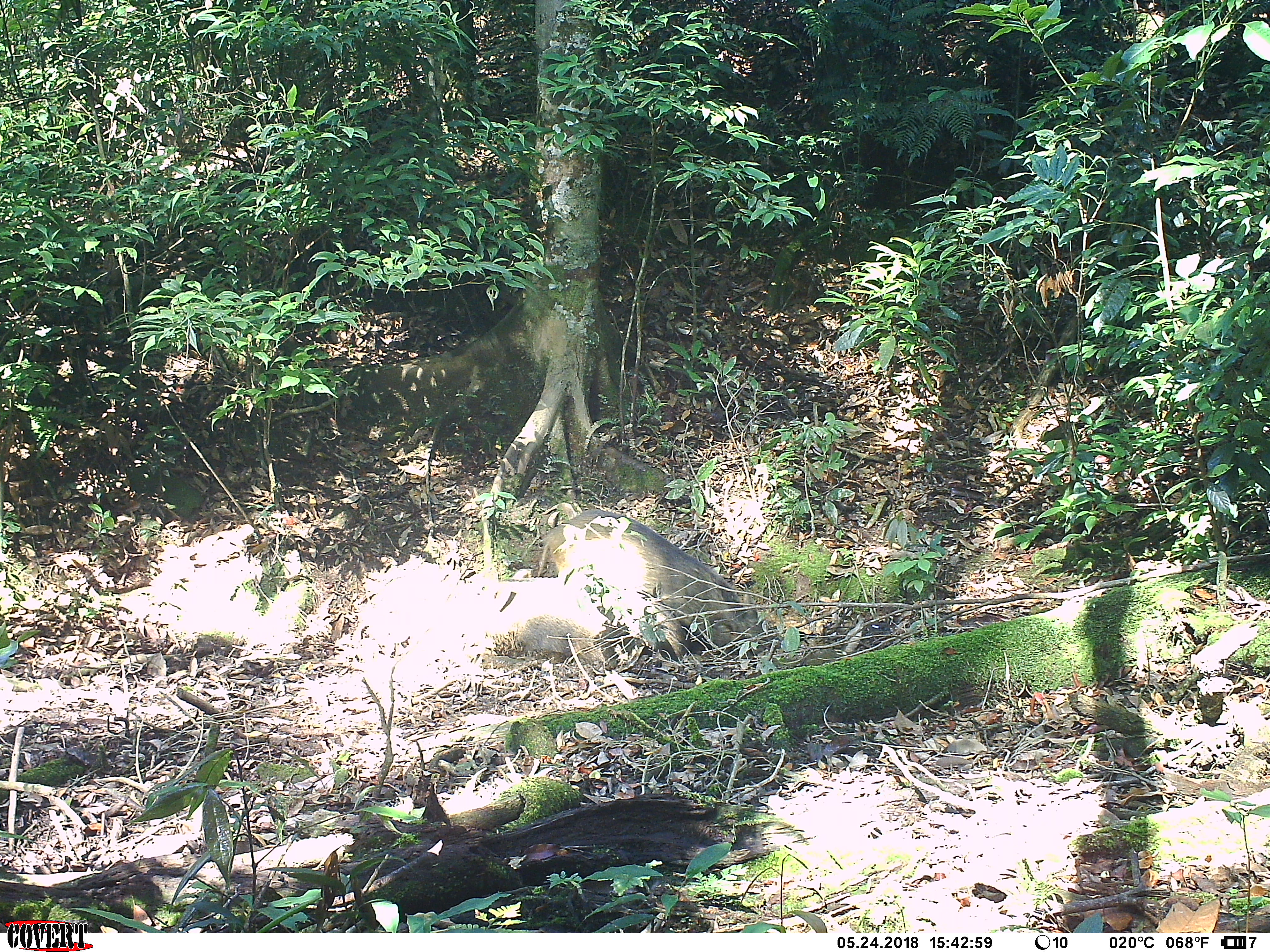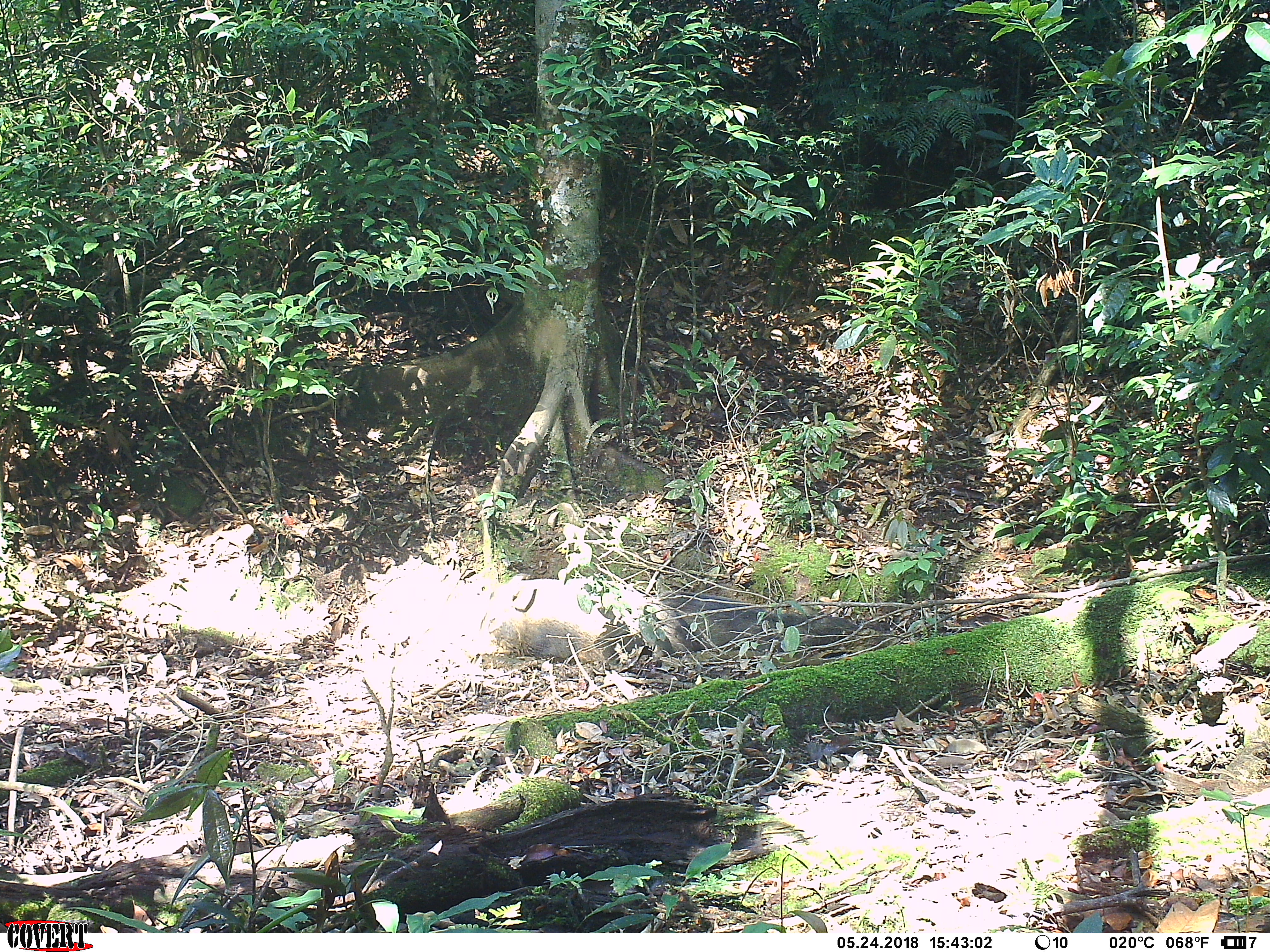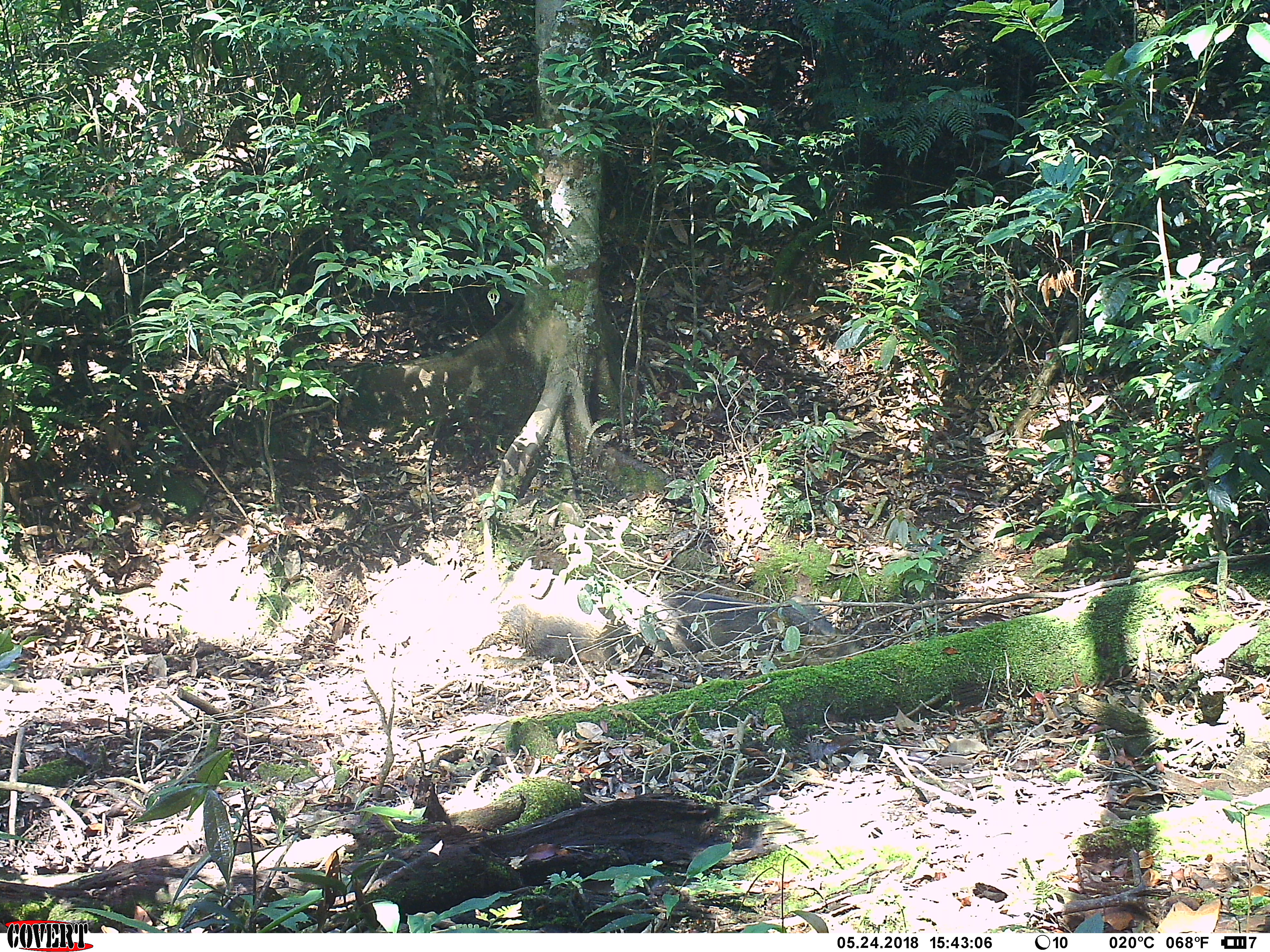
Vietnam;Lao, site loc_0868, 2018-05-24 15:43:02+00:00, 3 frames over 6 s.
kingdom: Animalia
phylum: Chordata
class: Mammalia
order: Artiodactyla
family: Suidae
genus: Sus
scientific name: Sus scrofa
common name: eurasian wild pig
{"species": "eurasian wild pig (Sus scrofa)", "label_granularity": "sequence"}